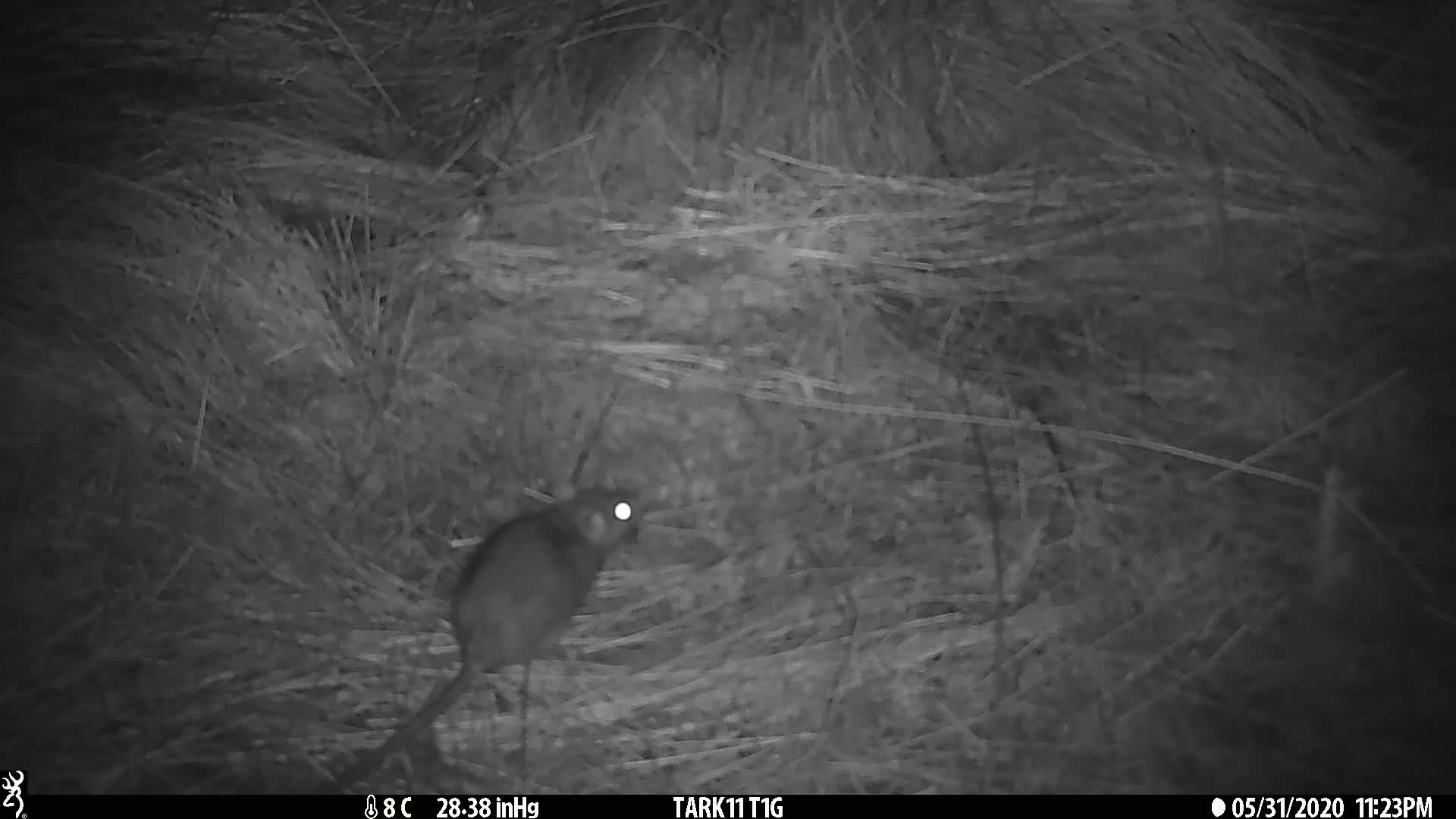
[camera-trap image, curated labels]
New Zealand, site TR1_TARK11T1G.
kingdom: Animalia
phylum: Chordata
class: Mammalia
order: Rodentia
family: Muridae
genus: Rattus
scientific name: Rattus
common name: rat